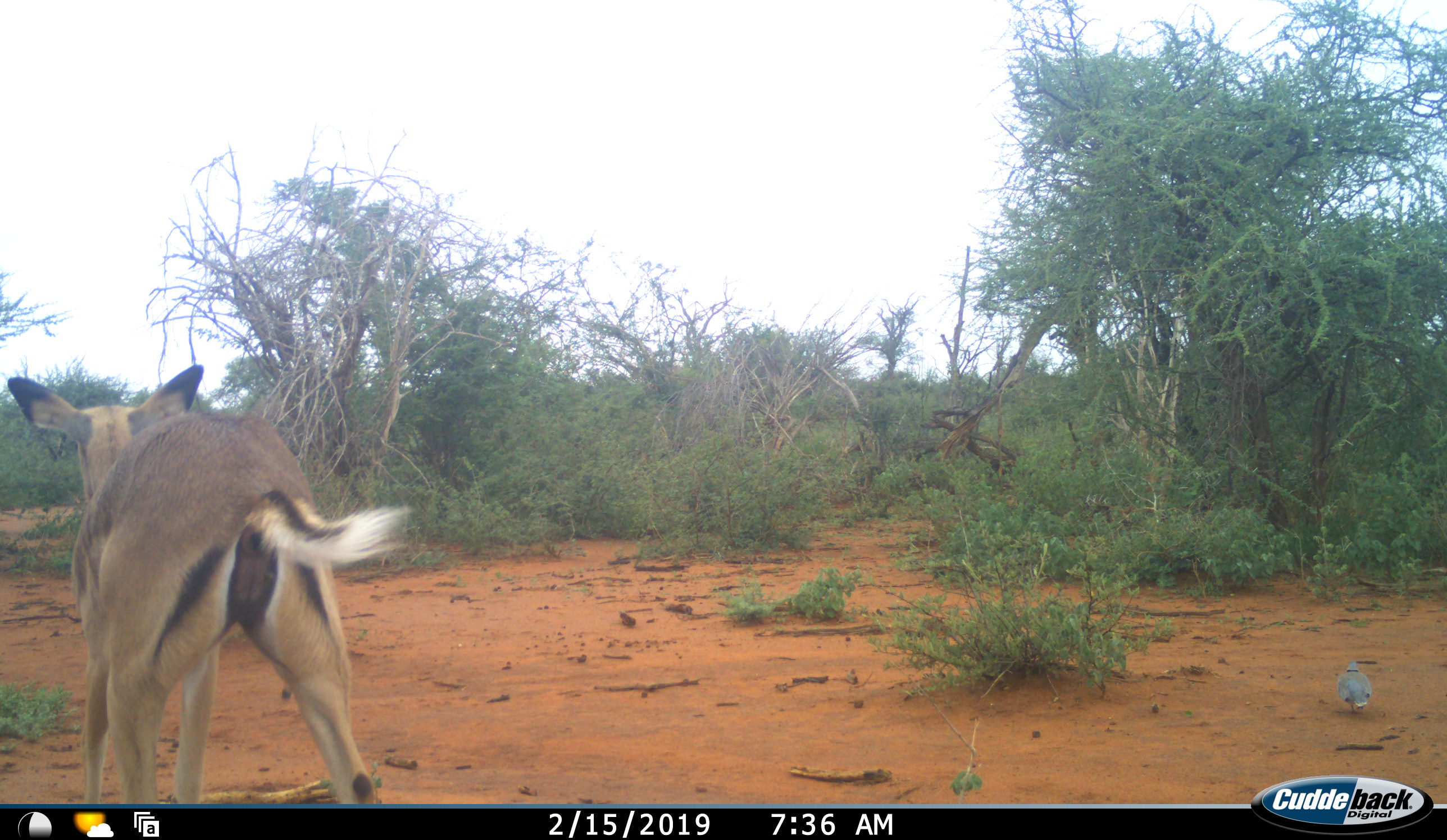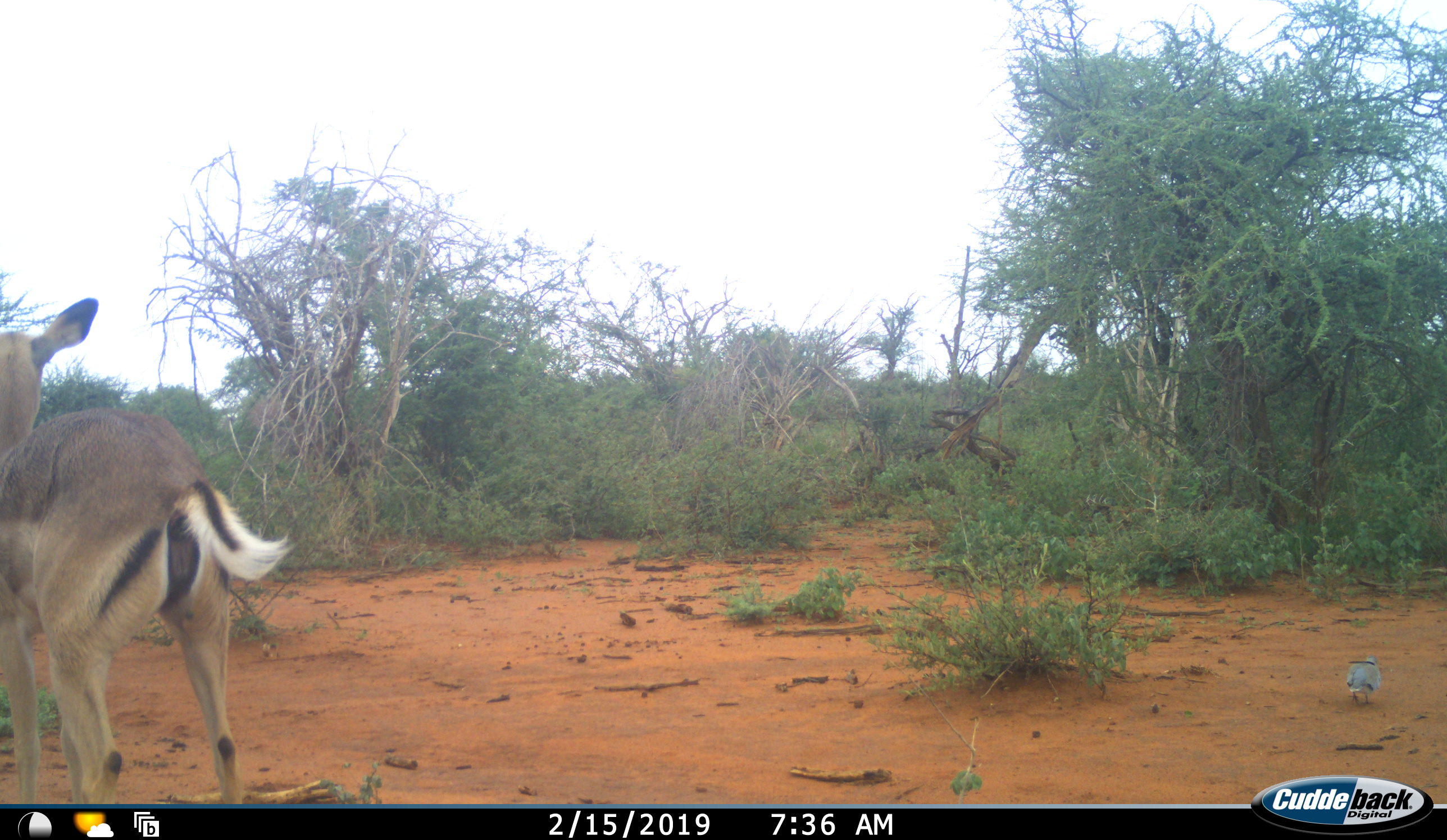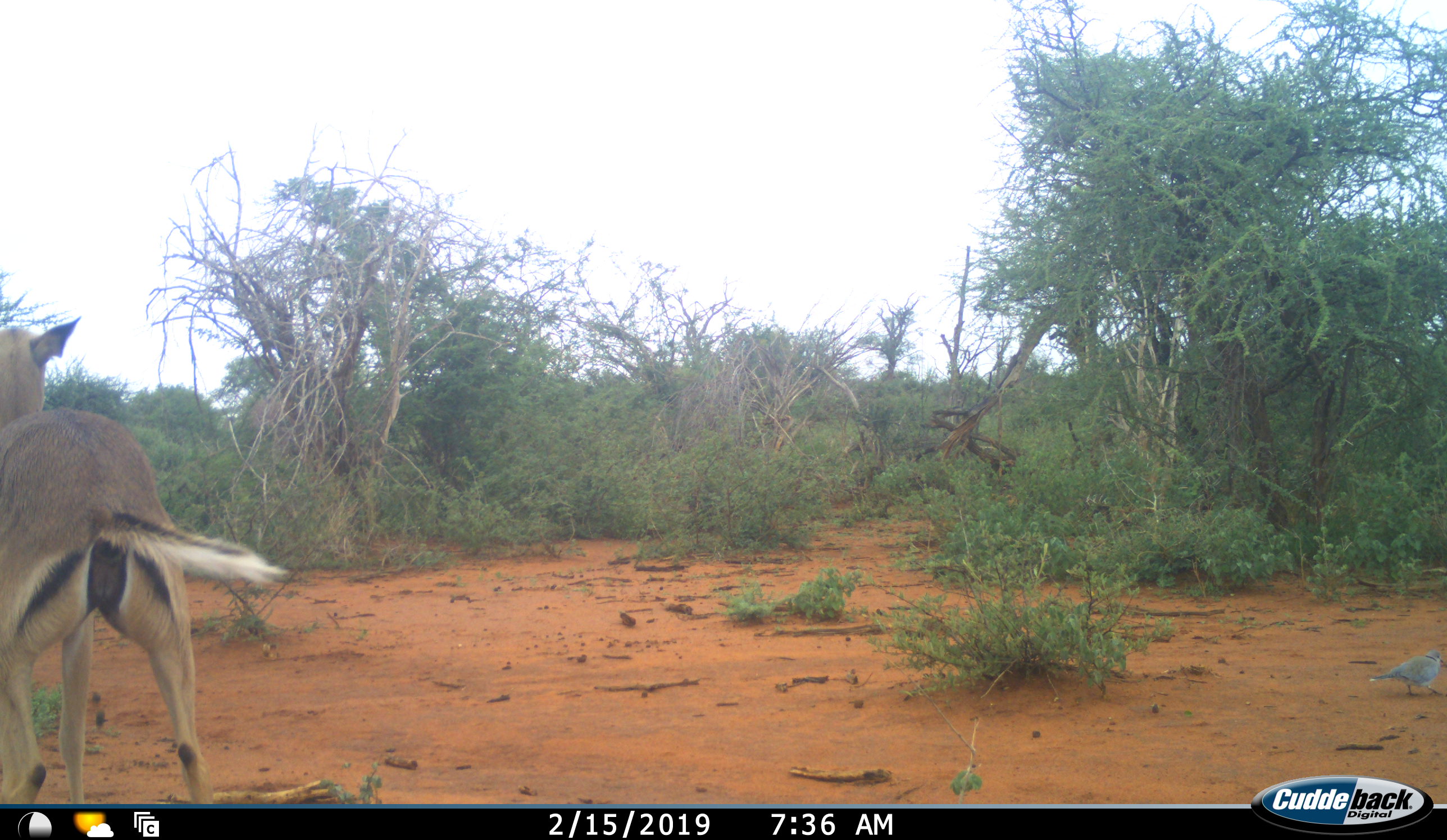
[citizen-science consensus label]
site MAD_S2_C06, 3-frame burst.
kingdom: Animalia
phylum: Chordata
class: Mammalia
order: Artiodactyla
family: Bovidae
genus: Aepyceros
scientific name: Aepyceros melampus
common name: impala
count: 1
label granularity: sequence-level